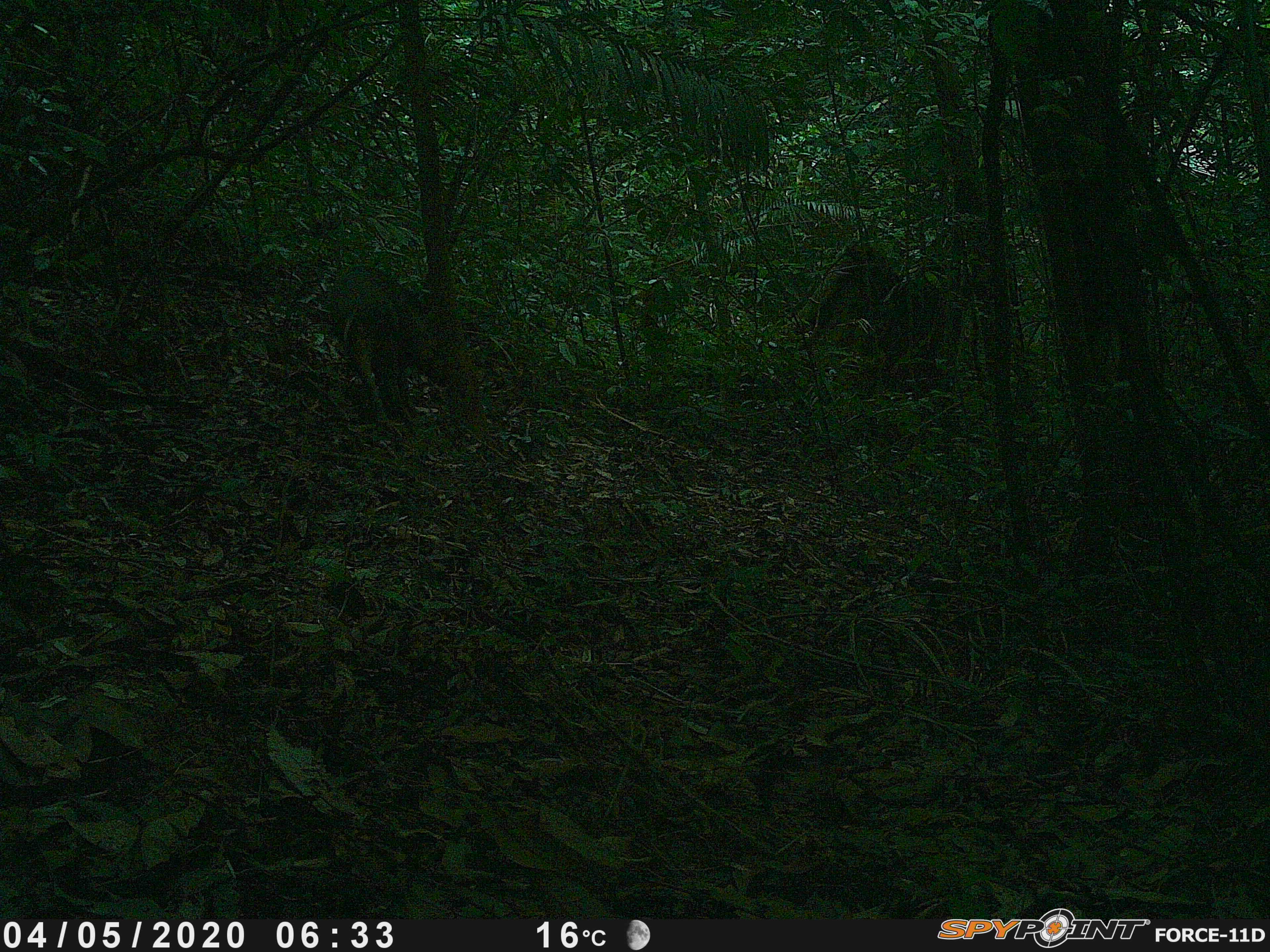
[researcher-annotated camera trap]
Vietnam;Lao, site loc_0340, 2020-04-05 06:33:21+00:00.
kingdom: Animalia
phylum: Chordata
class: Mammalia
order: Artiodactyla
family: Suidae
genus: Sus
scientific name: Sus scrofa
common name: eurasian wild pig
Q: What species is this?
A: Eurasian wild pig (Sus scrofa).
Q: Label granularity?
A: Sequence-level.